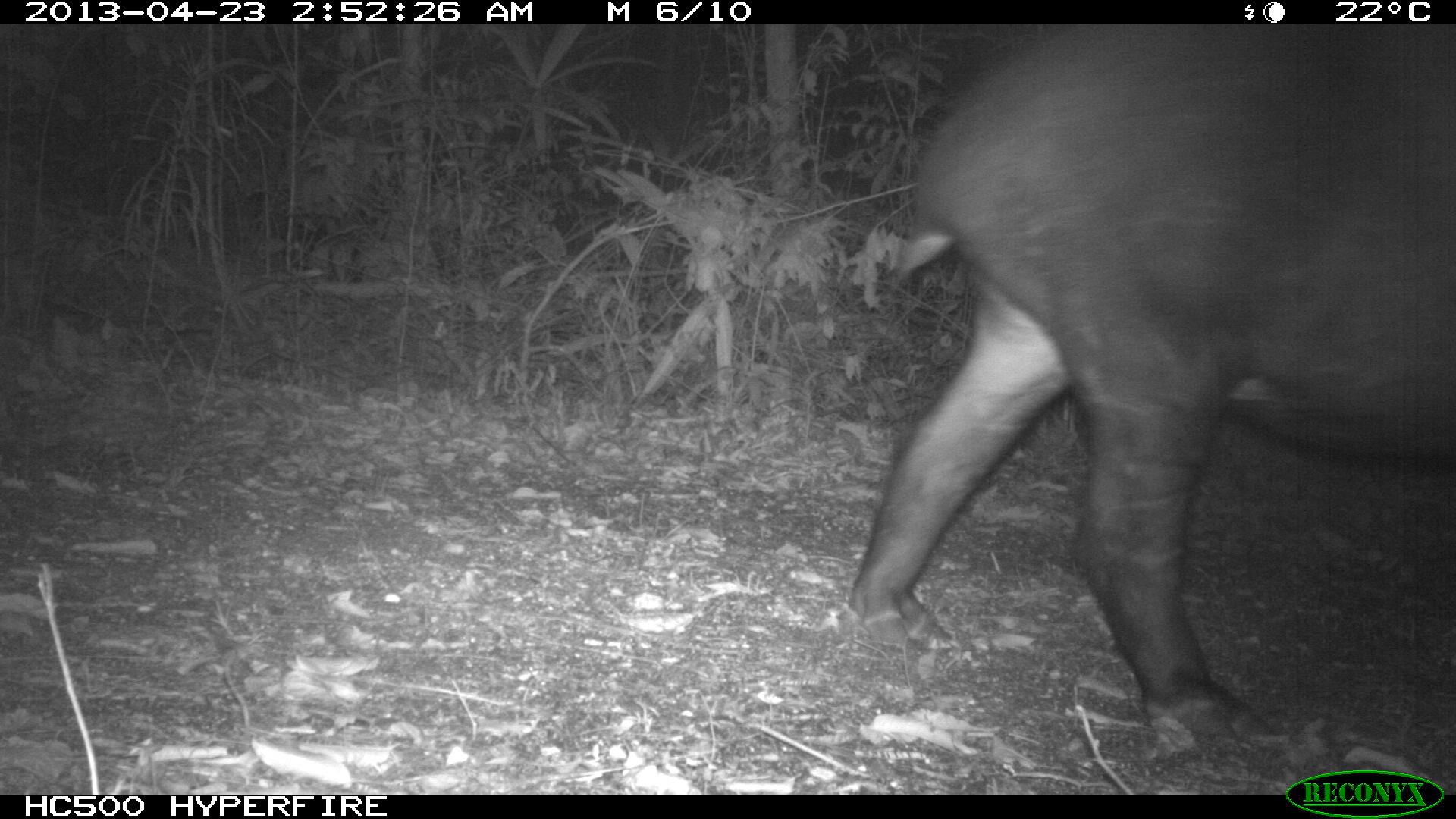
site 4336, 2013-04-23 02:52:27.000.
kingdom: Animalia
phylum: Chordata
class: Mammalia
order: Perissodactyla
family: Tapiridae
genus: Tapirus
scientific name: Tapirus bairdii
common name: baird's tapir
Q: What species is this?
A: Tapirus bairdii (baird's tapir).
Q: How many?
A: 1.